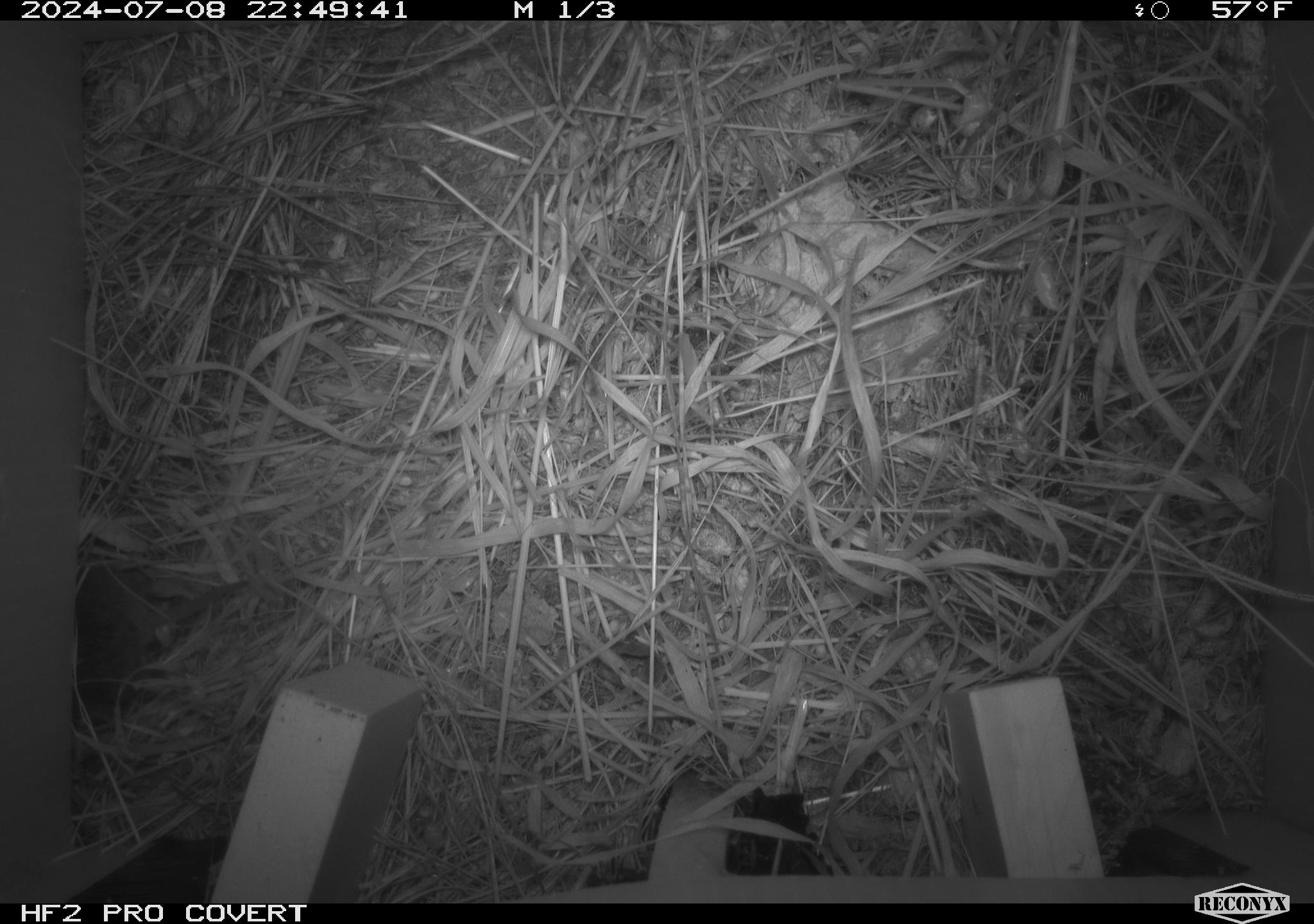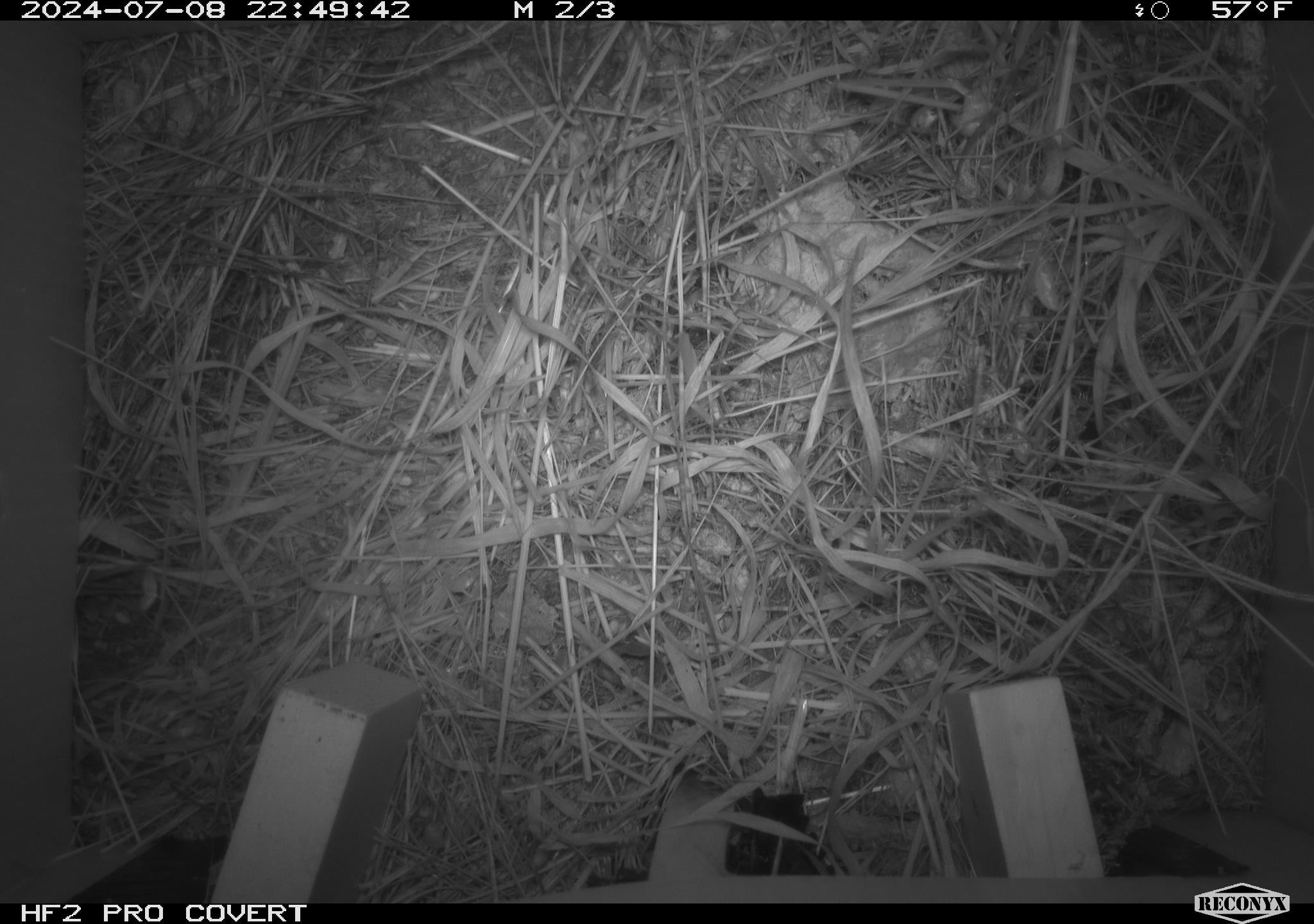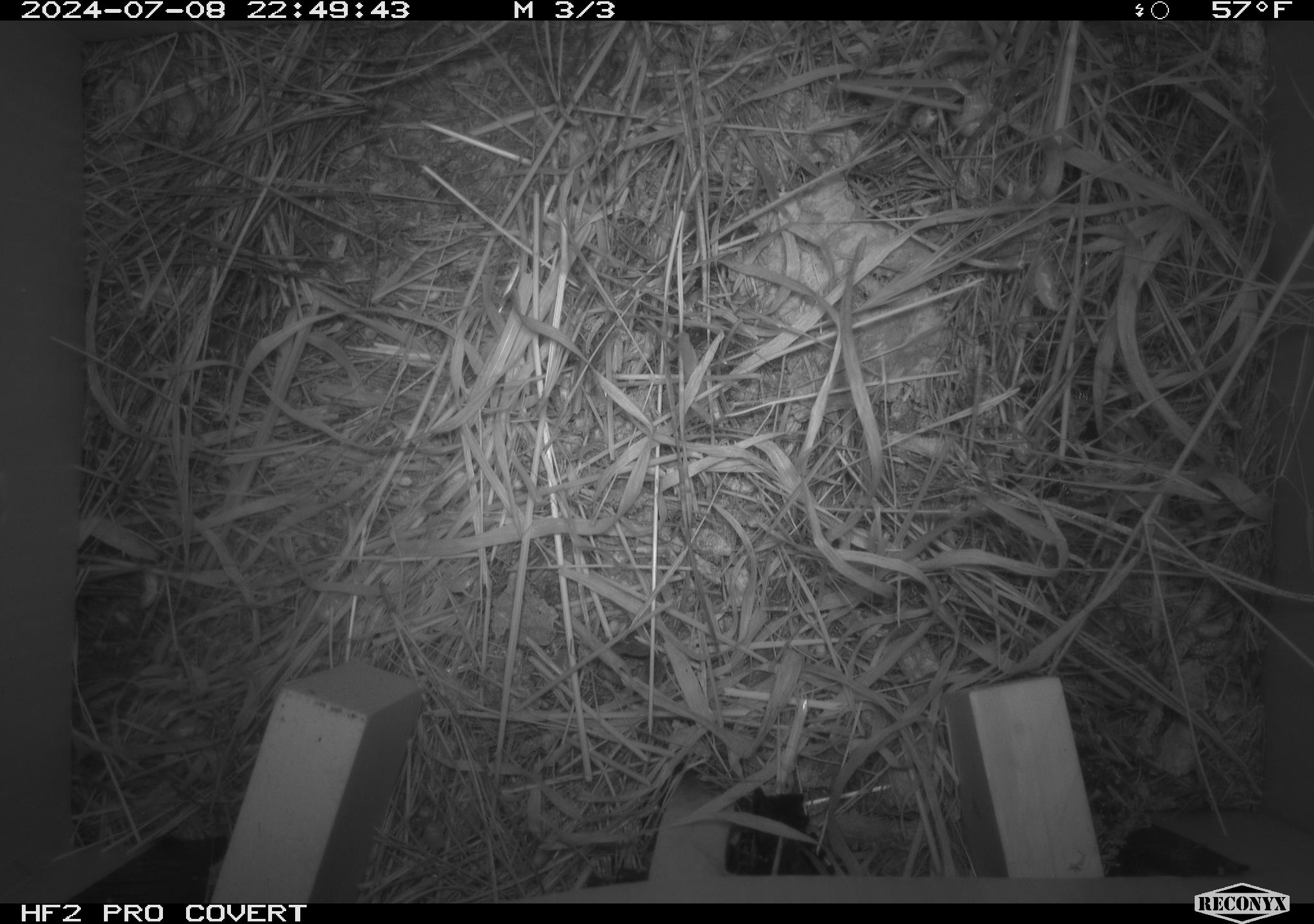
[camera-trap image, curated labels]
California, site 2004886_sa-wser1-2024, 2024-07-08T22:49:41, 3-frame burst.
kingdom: Animalia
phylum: Chordata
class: Mammalia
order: Rodentia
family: Cricetidae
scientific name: Arvicolinae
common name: voles, lemmings, and muskrats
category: arvicolinae subfamily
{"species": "arvicolinae subfamily (voles, lemmings, and muskrats) (Arvicolinae)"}